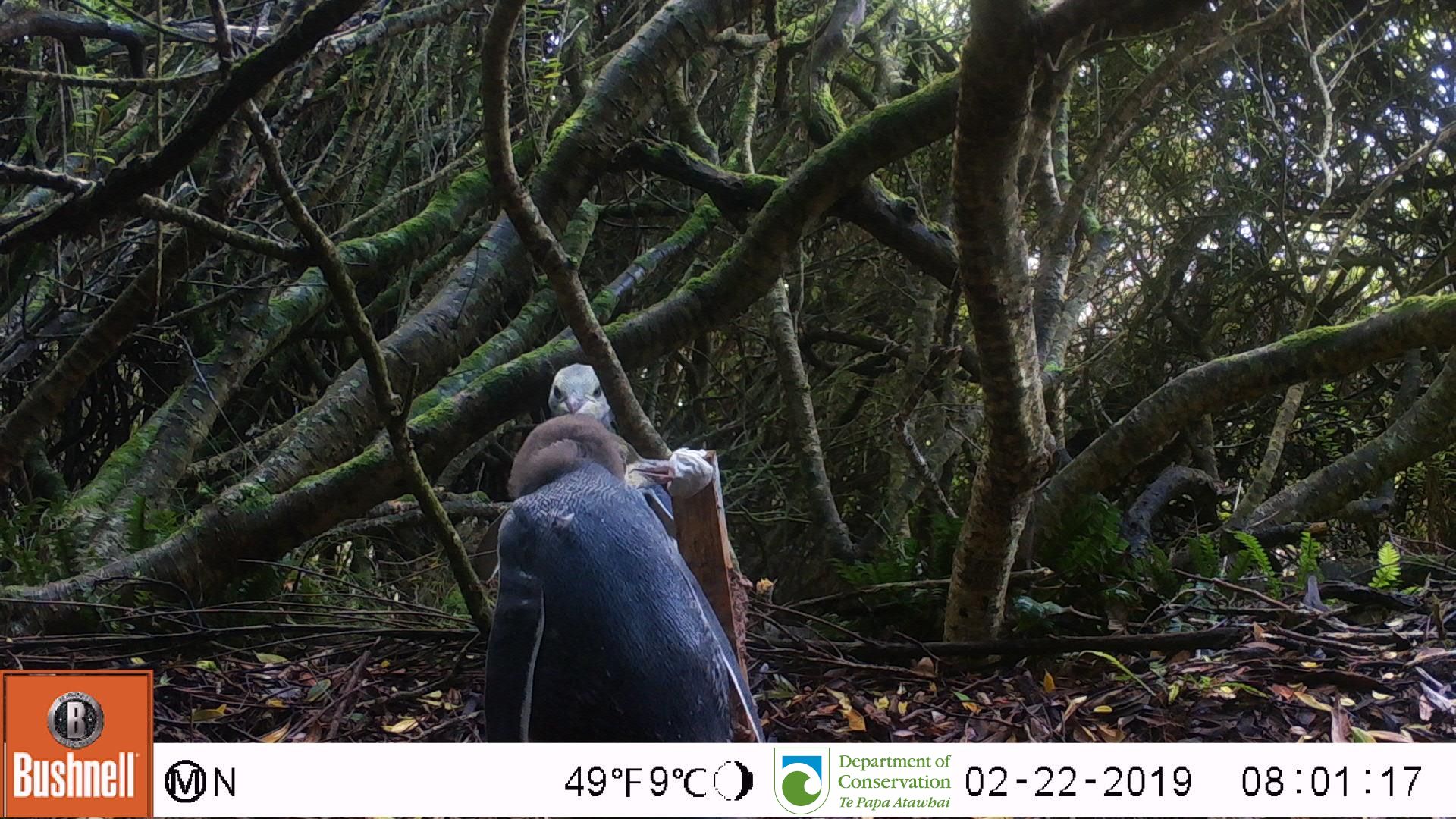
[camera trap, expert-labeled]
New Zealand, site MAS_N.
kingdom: Animalia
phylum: Chordata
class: Aves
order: Sphenisciformes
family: Spheniscidae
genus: Megadyptes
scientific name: Megadyptes antipodes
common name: yellow-eyed penguin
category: yellow eyed penguin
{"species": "yellow eyed penguin (yellow-eyed penguin) (Megadyptes antipodes)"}